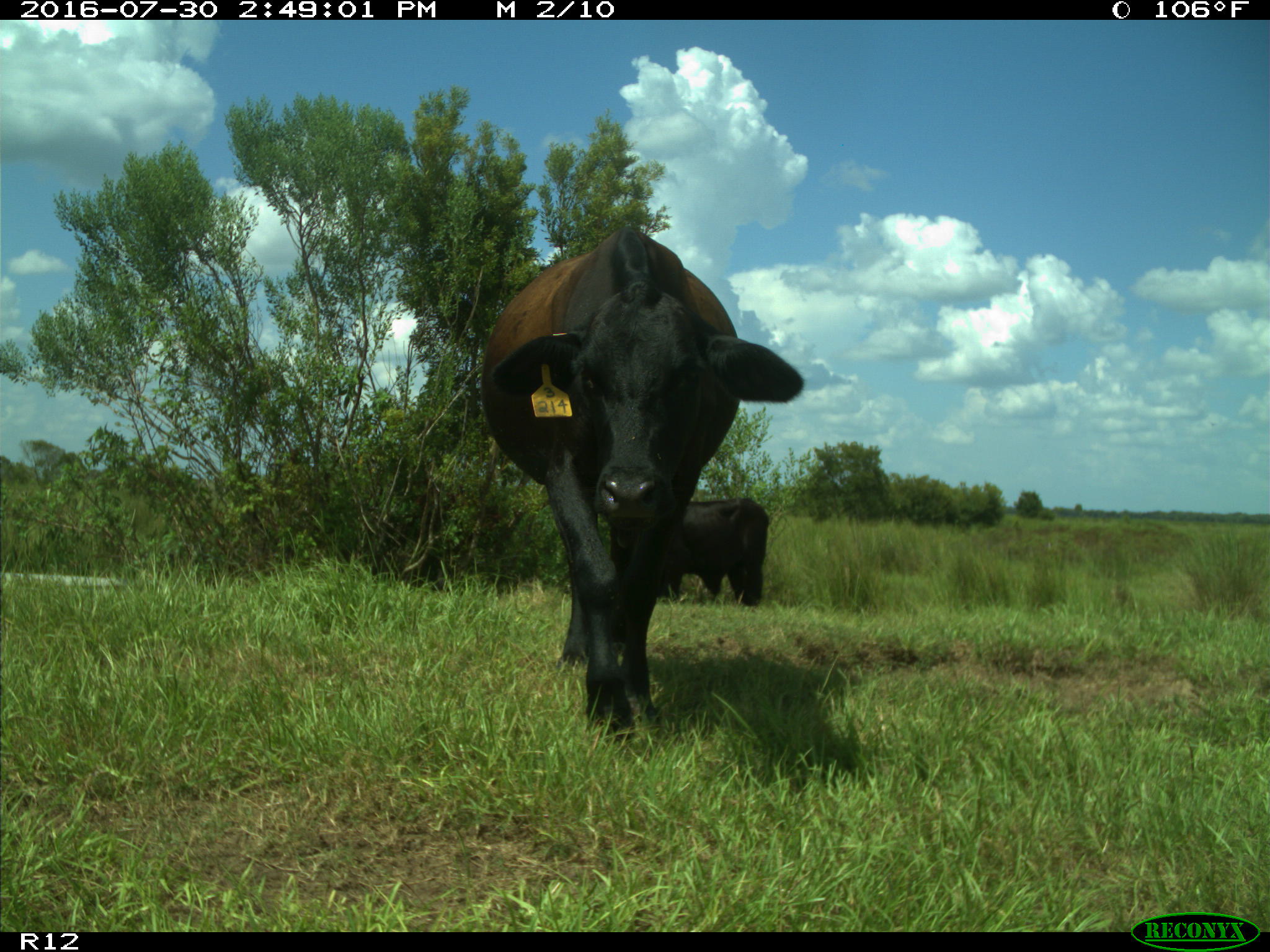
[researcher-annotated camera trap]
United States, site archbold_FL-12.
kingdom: Animalia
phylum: Chordata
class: Mammalia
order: Artiodactyla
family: Bovidae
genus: Bos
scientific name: Bos taurus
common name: domestic cow